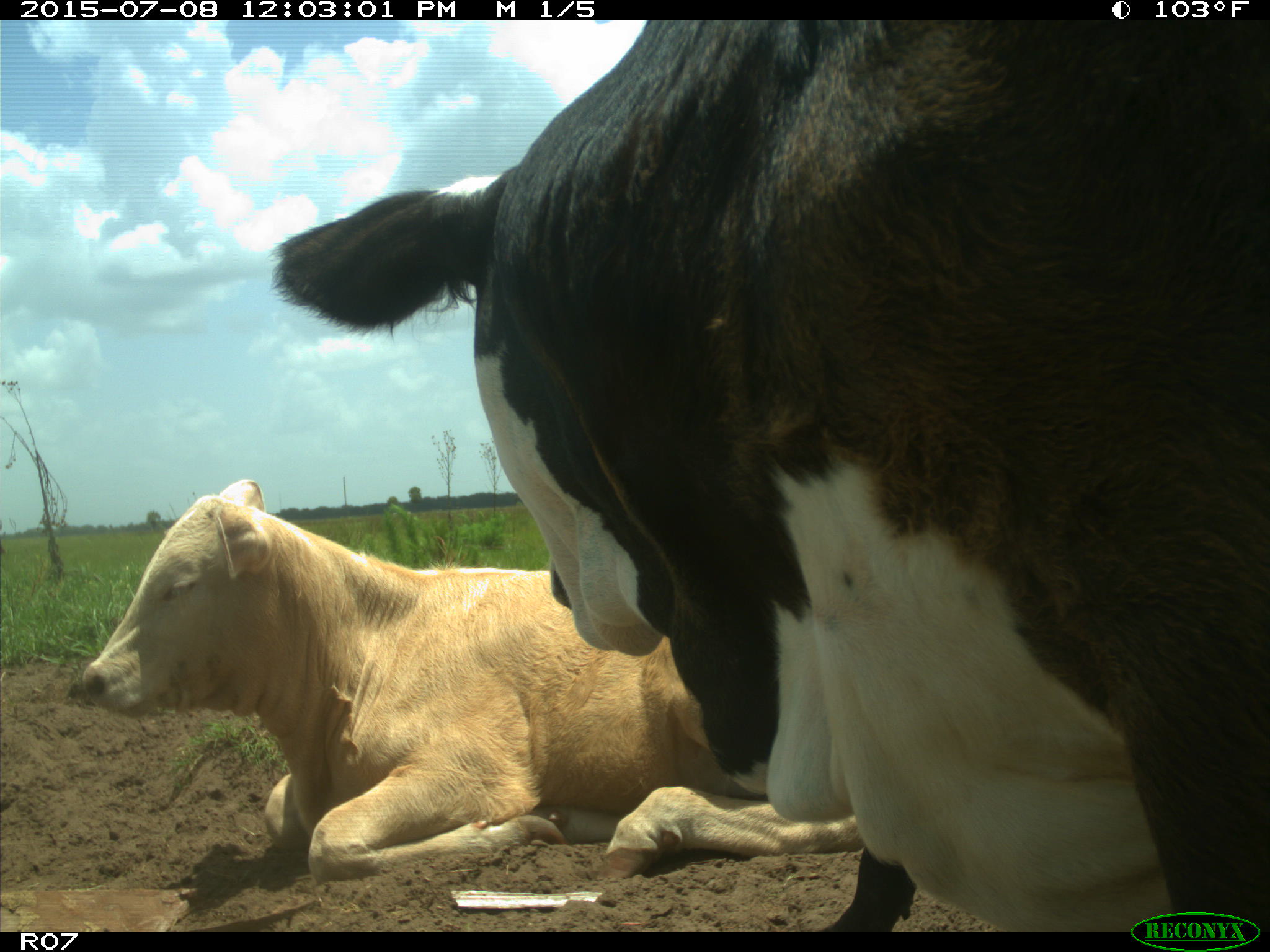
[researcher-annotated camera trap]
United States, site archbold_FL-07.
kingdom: Animalia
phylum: Chordata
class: Mammalia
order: Artiodactyla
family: Bovidae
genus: Bos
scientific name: Bos taurus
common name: domestic cow